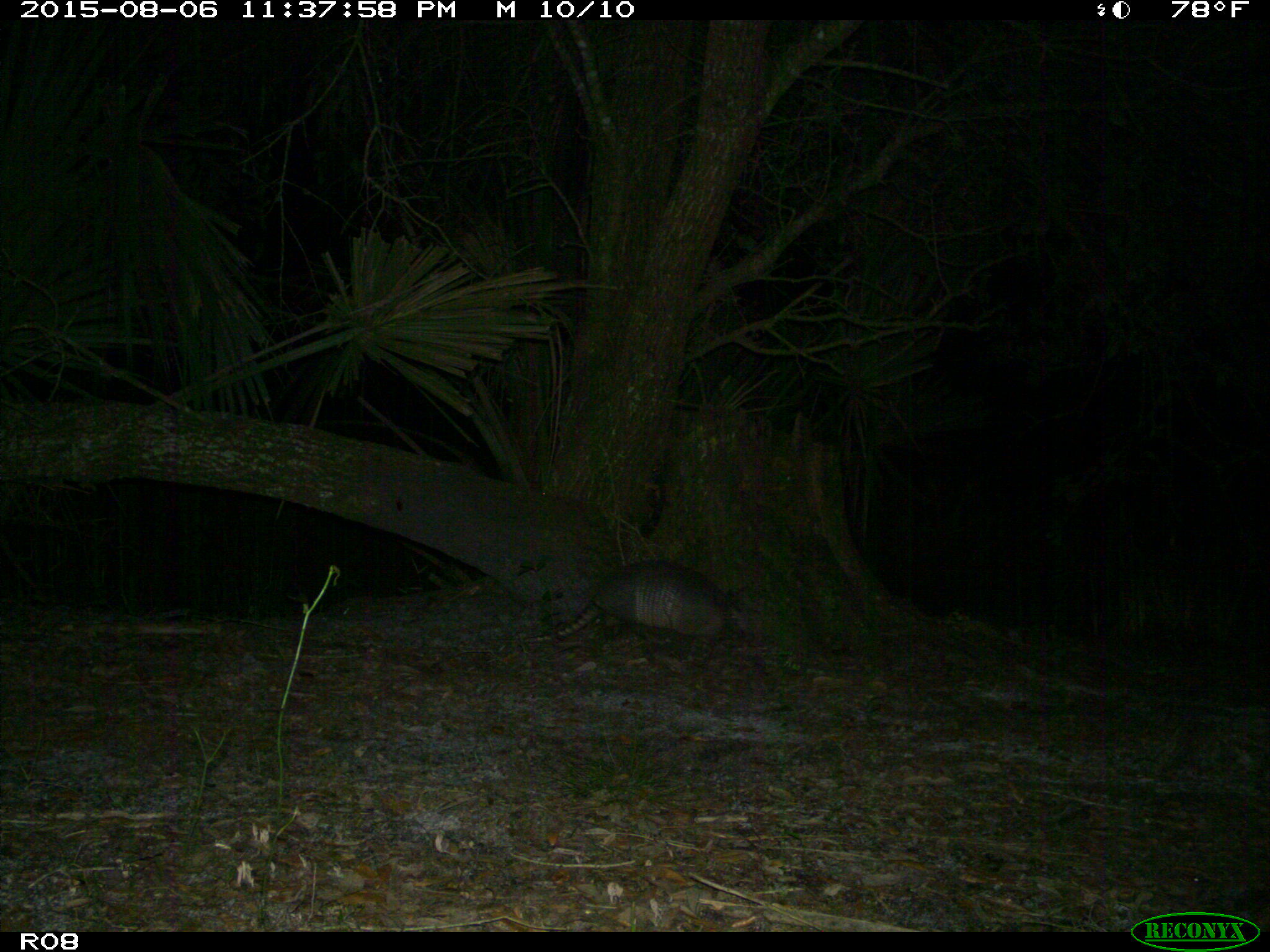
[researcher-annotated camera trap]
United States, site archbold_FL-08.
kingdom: Animalia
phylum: Chordata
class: Mammalia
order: Cingulata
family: Dasypodidae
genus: Dasypus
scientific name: Dasypus novemcinctus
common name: nine-banded armadillo